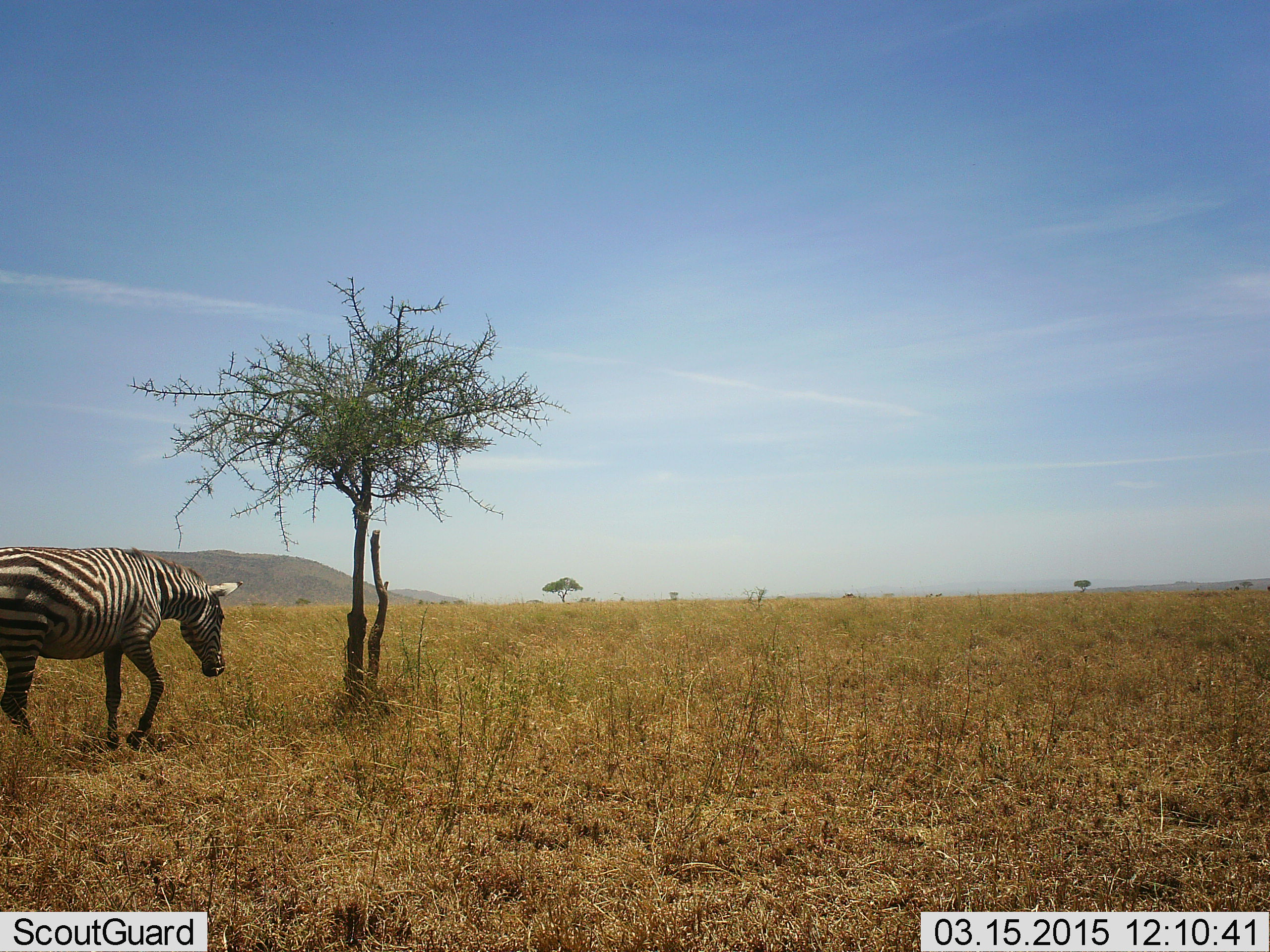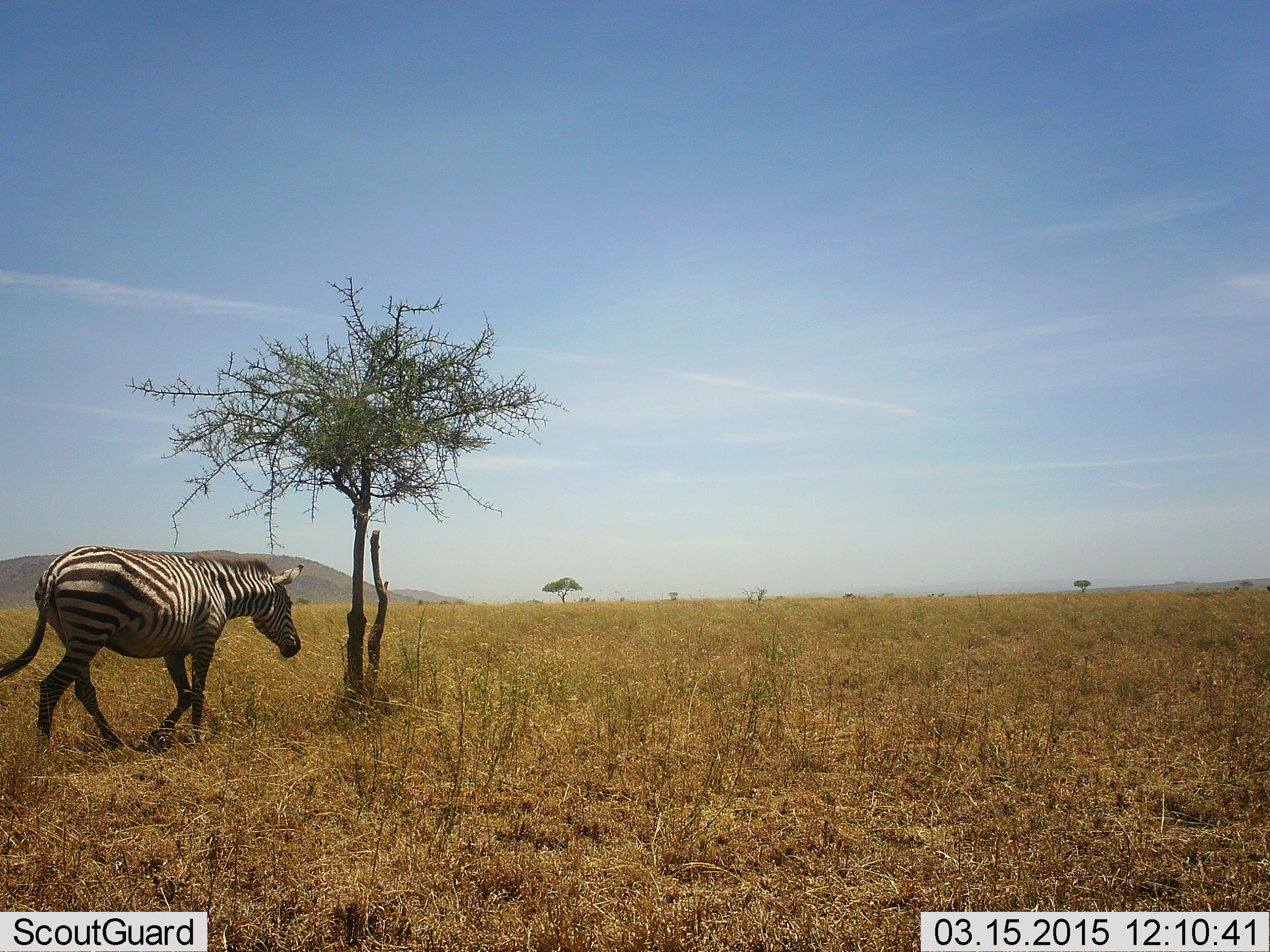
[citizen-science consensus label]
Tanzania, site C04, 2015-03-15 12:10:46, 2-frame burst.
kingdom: Animalia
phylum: Chordata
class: Mammalia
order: Perissodactyla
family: Equidae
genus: Equus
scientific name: Equus quagga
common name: plains zebra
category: zebra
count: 1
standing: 0%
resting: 0%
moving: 100%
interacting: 0%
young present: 0%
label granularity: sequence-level